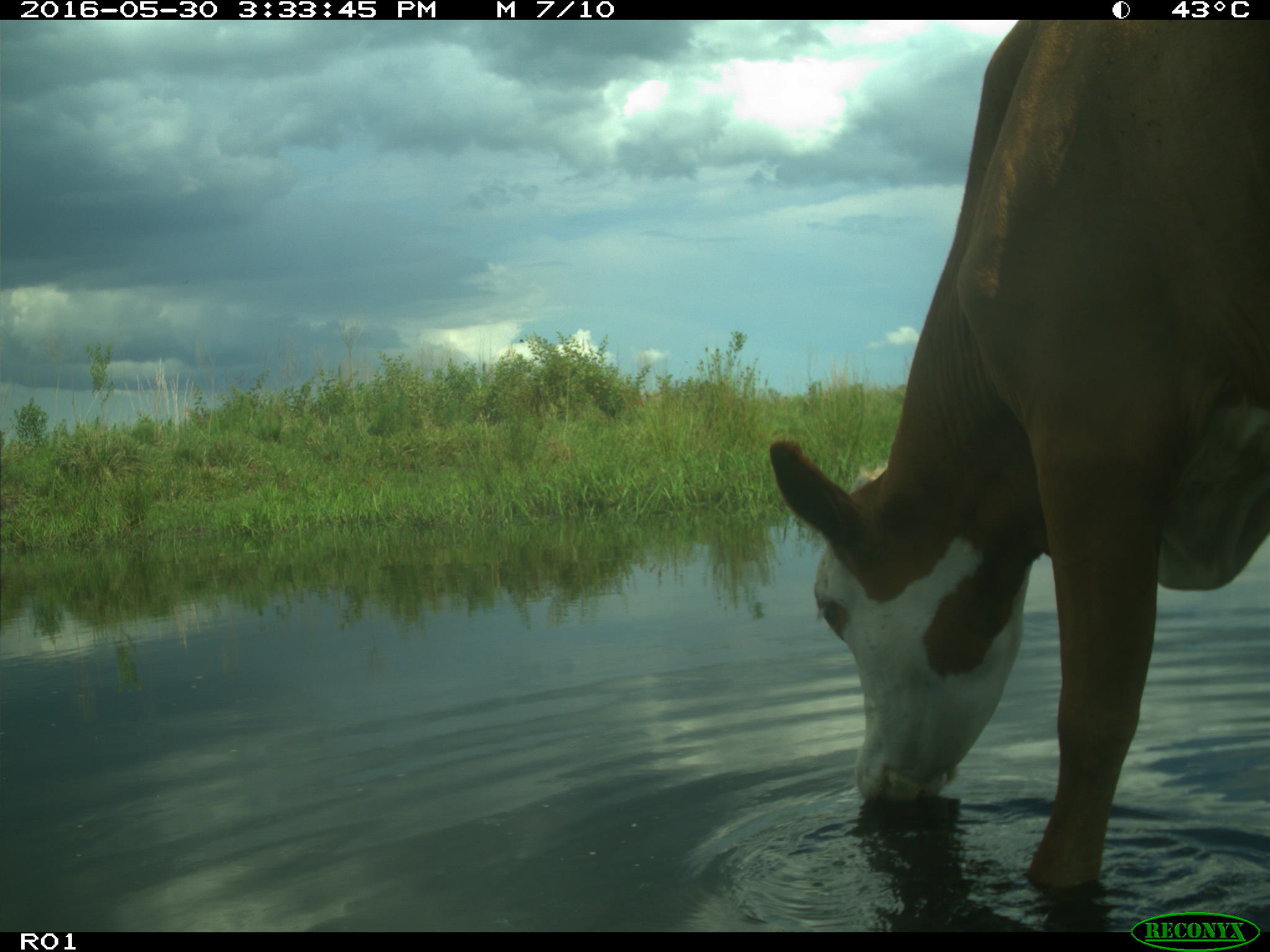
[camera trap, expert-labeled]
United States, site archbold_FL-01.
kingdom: Animalia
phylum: Chordata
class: Mammalia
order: Artiodactyla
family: Bovidae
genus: Bos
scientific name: Bos taurus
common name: domestic cow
Bos taurus (domestic cow).